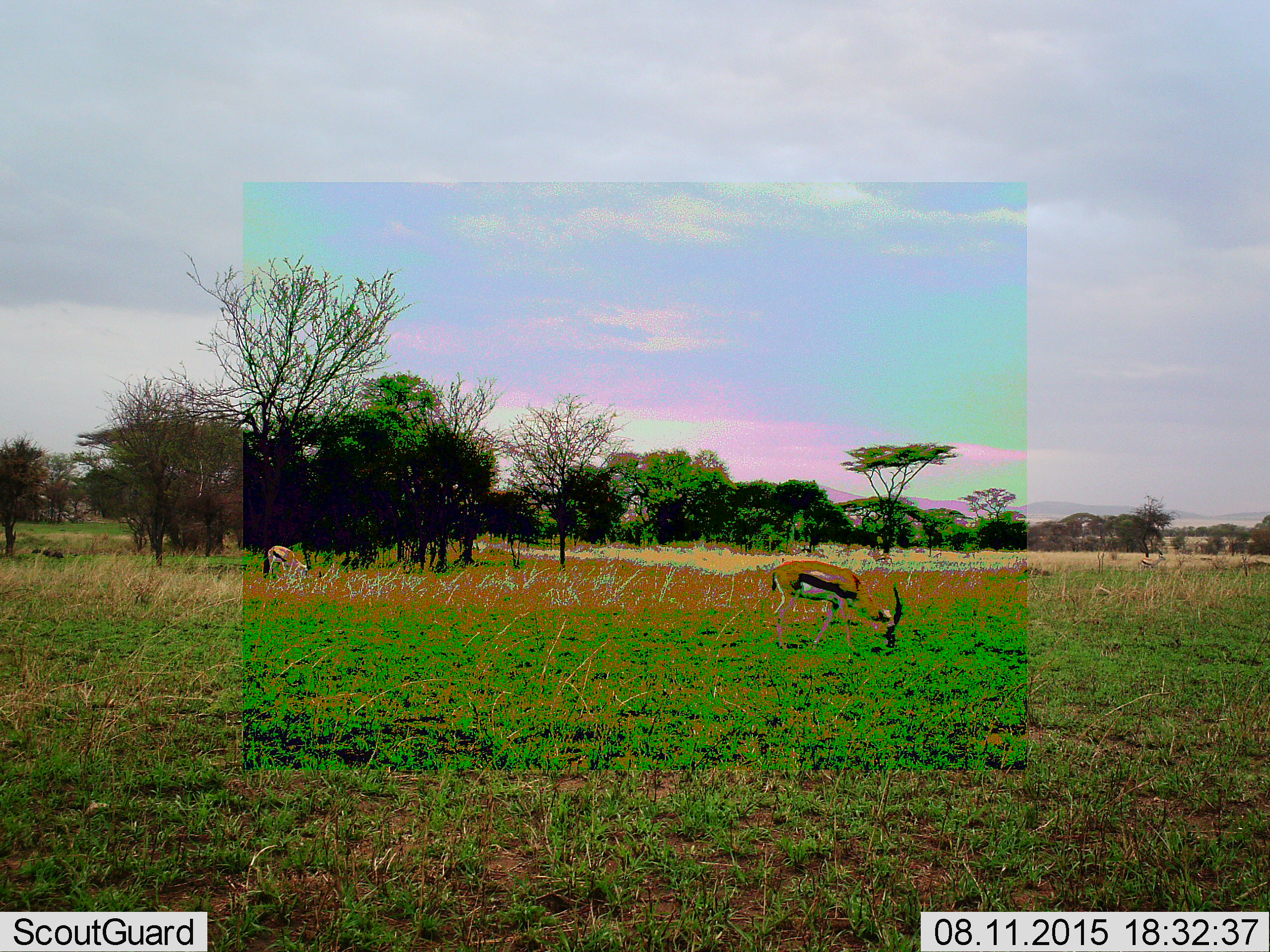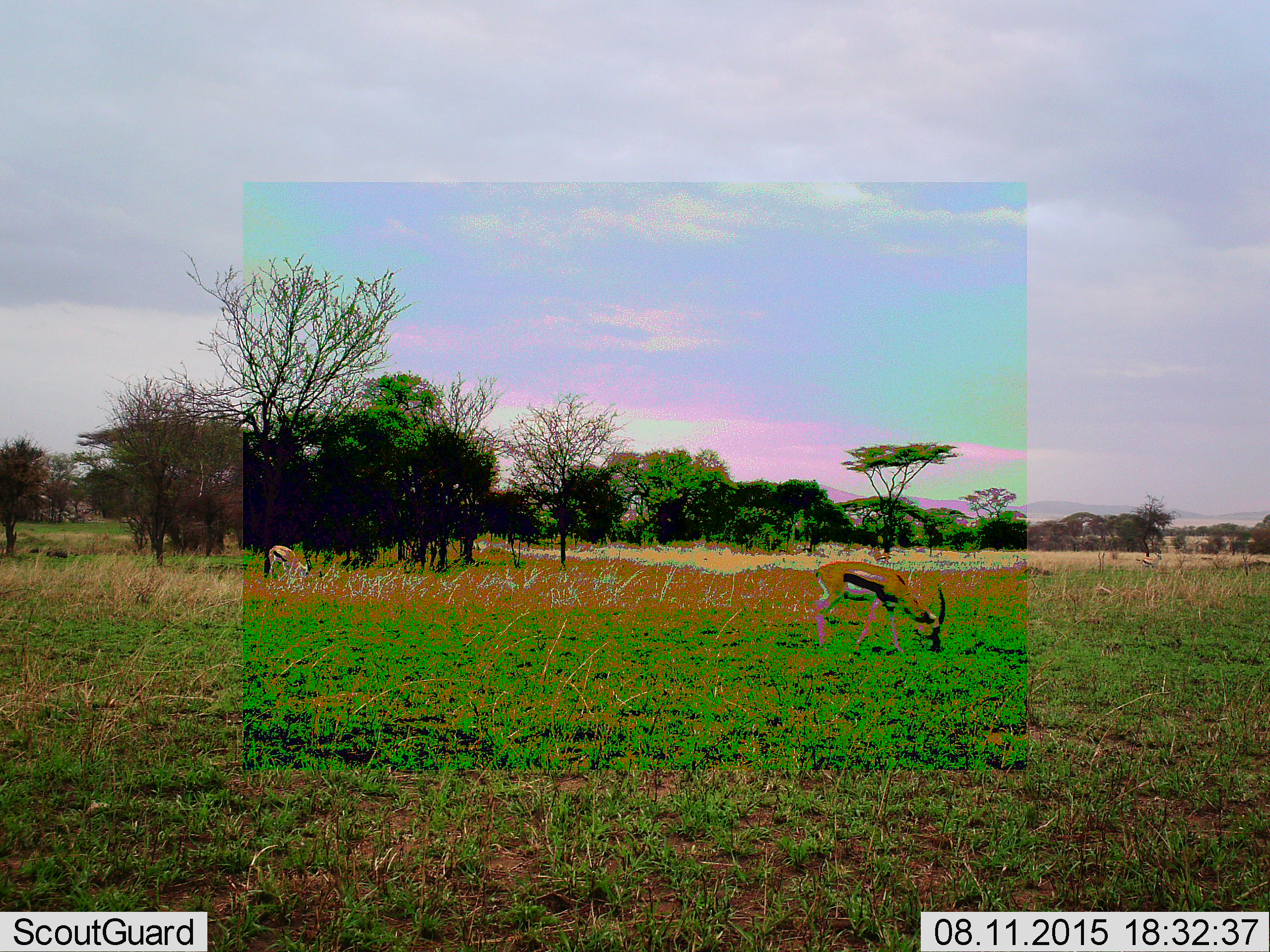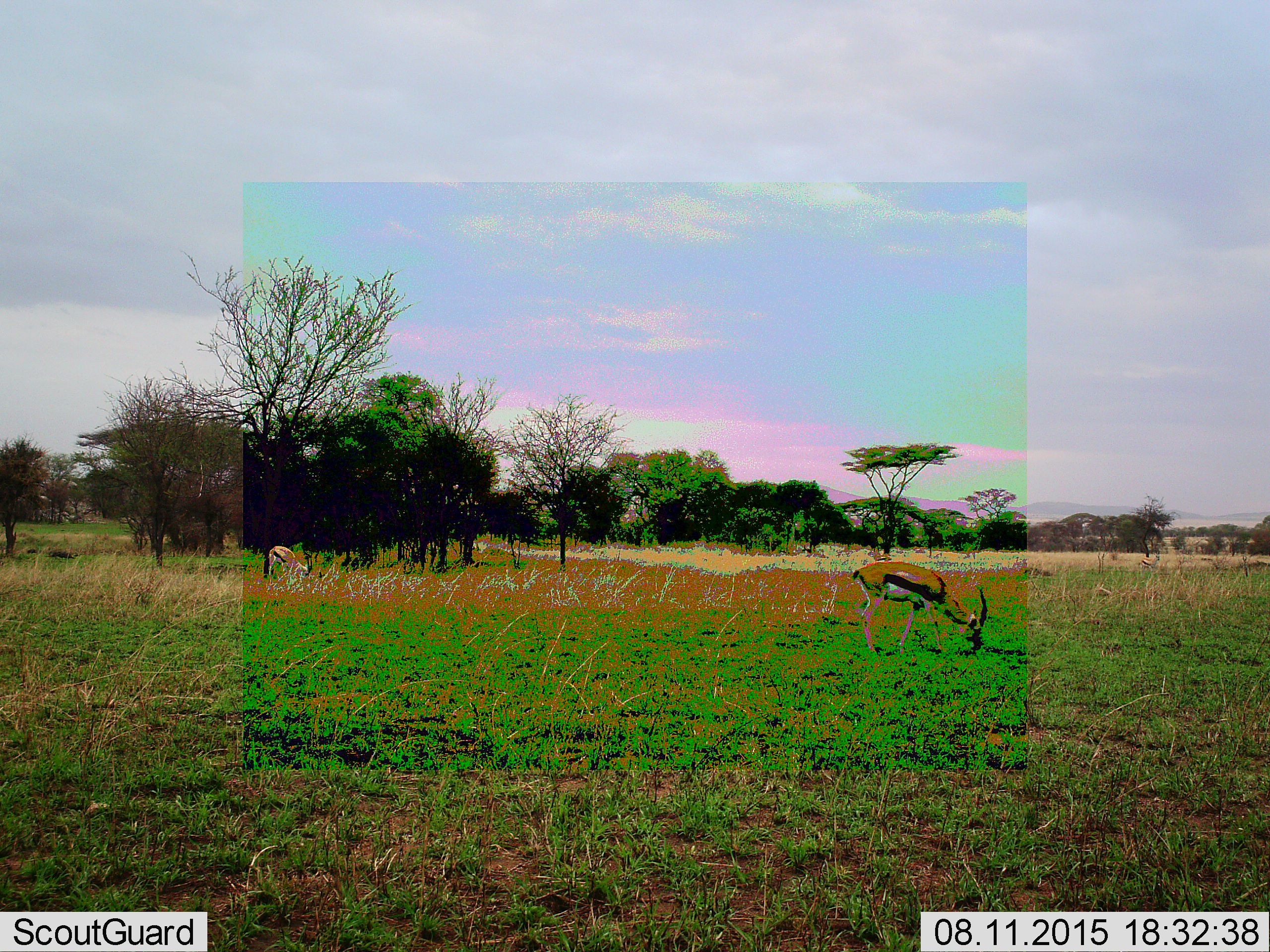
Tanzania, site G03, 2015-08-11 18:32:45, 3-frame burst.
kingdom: Animalia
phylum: Chordata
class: Mammalia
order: Artiodactyla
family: Bovidae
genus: Eudorcas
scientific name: Eudorcas thomsonii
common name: thomson's gazelle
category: gazellethomsons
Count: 4.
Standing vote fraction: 33%.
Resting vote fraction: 0%.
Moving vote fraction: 28%.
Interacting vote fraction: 0%.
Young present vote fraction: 6%.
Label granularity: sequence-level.